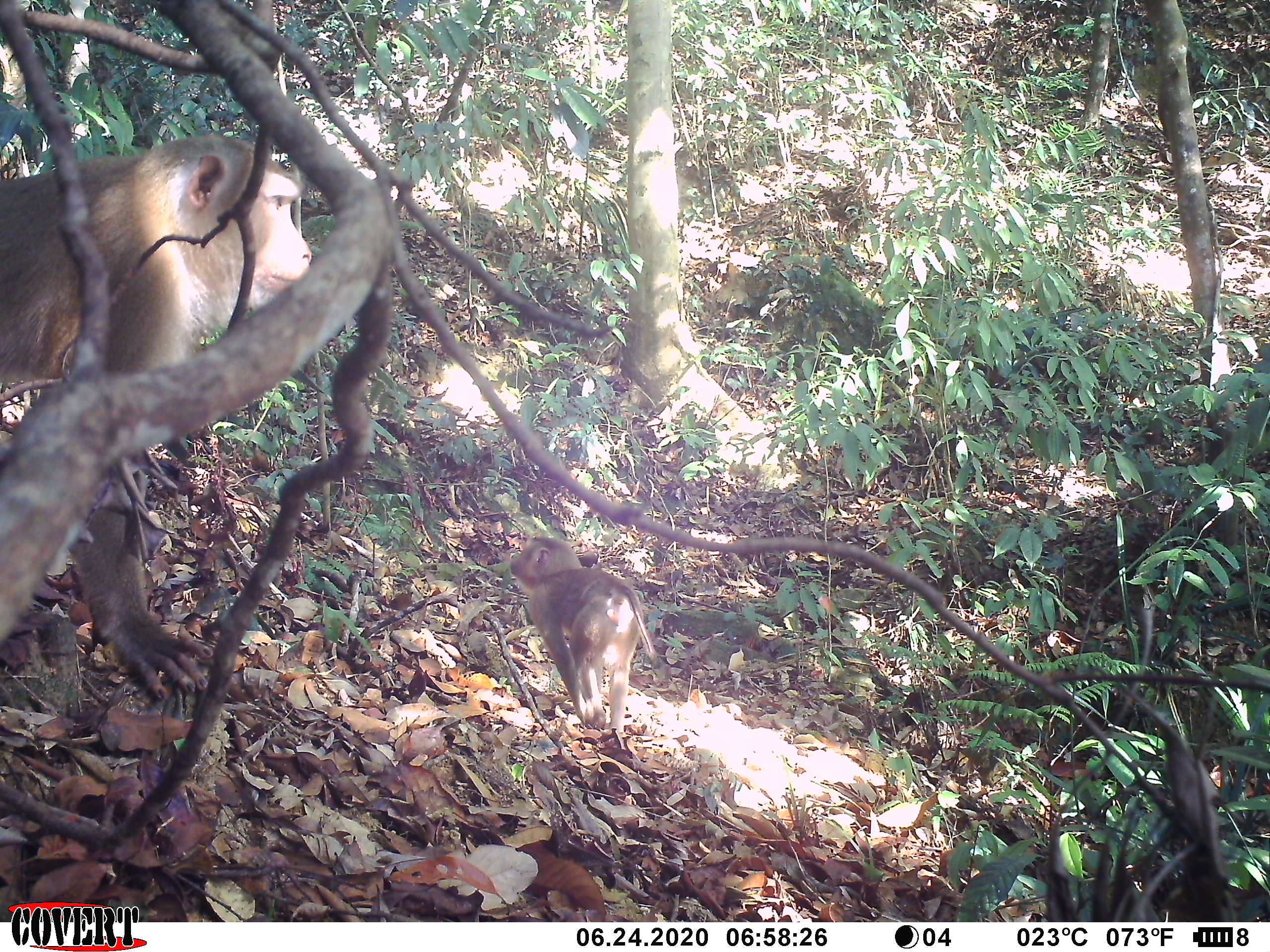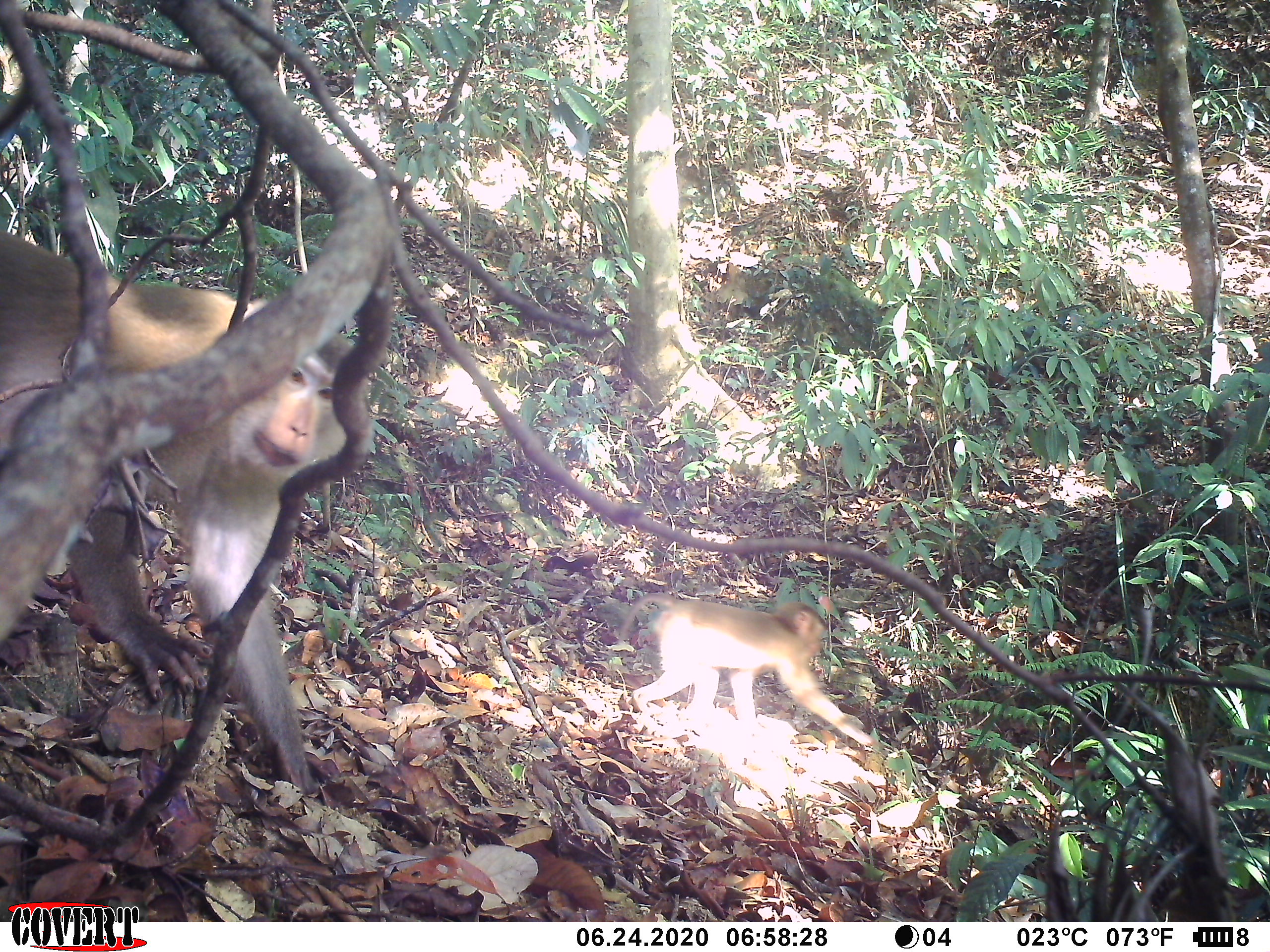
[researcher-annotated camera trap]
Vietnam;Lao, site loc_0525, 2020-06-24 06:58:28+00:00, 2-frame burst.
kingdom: Animalia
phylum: Chordata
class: Mammalia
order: Primates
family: Cercopithecidae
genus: Macaca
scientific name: Macaca nemestrina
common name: pig-tailed macaque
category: pig tailed macaque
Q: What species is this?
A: Pig tailed macaque (pig-tailed macaque) (Macaca nemestrina).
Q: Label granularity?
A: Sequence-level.